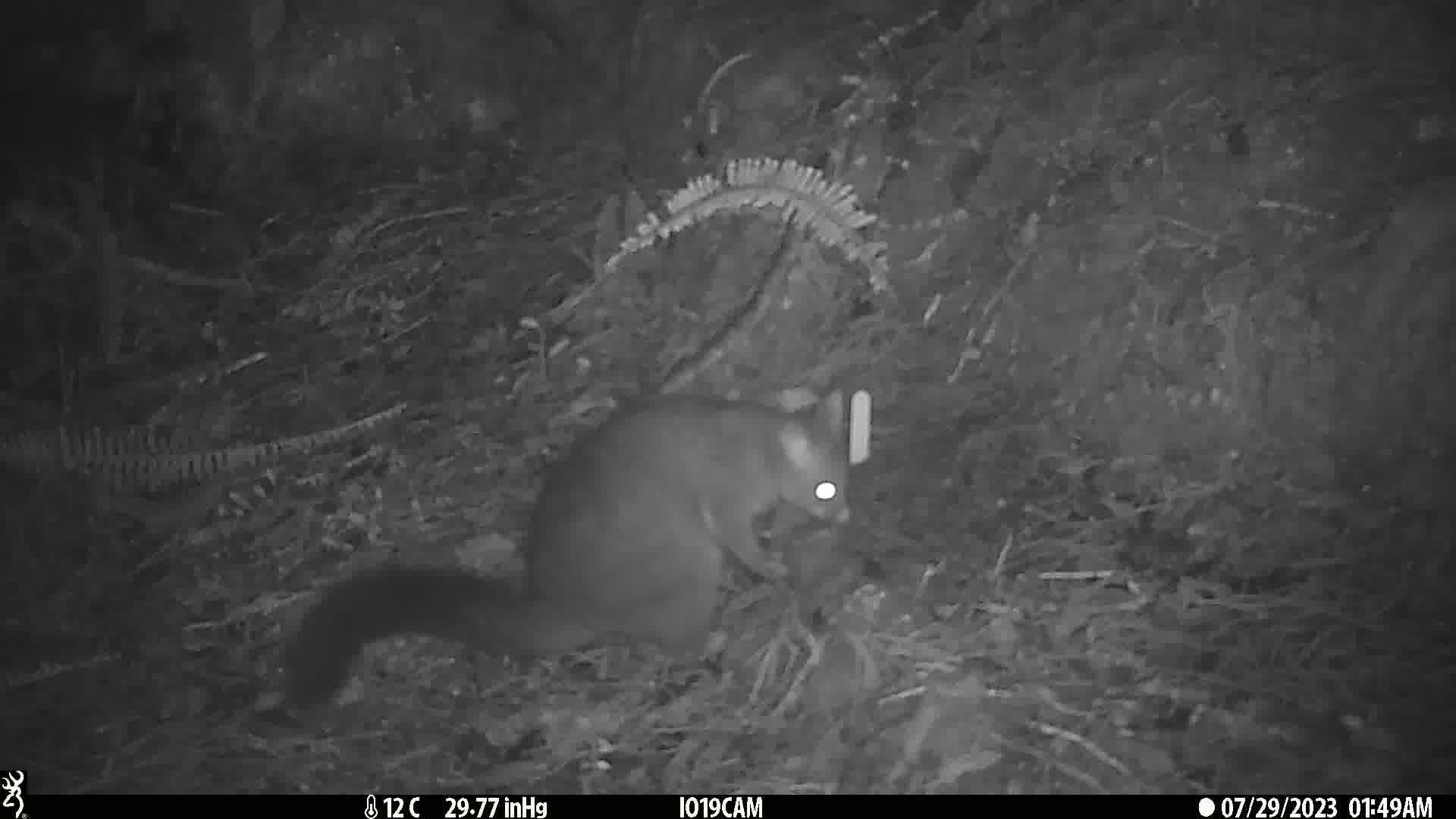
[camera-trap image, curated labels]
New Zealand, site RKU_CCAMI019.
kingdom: Animalia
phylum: Chordata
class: Mammalia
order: Diprotodontia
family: Phalangeridae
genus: Trichosurus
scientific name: Trichosurus vulpecula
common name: common brushtail possum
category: possum